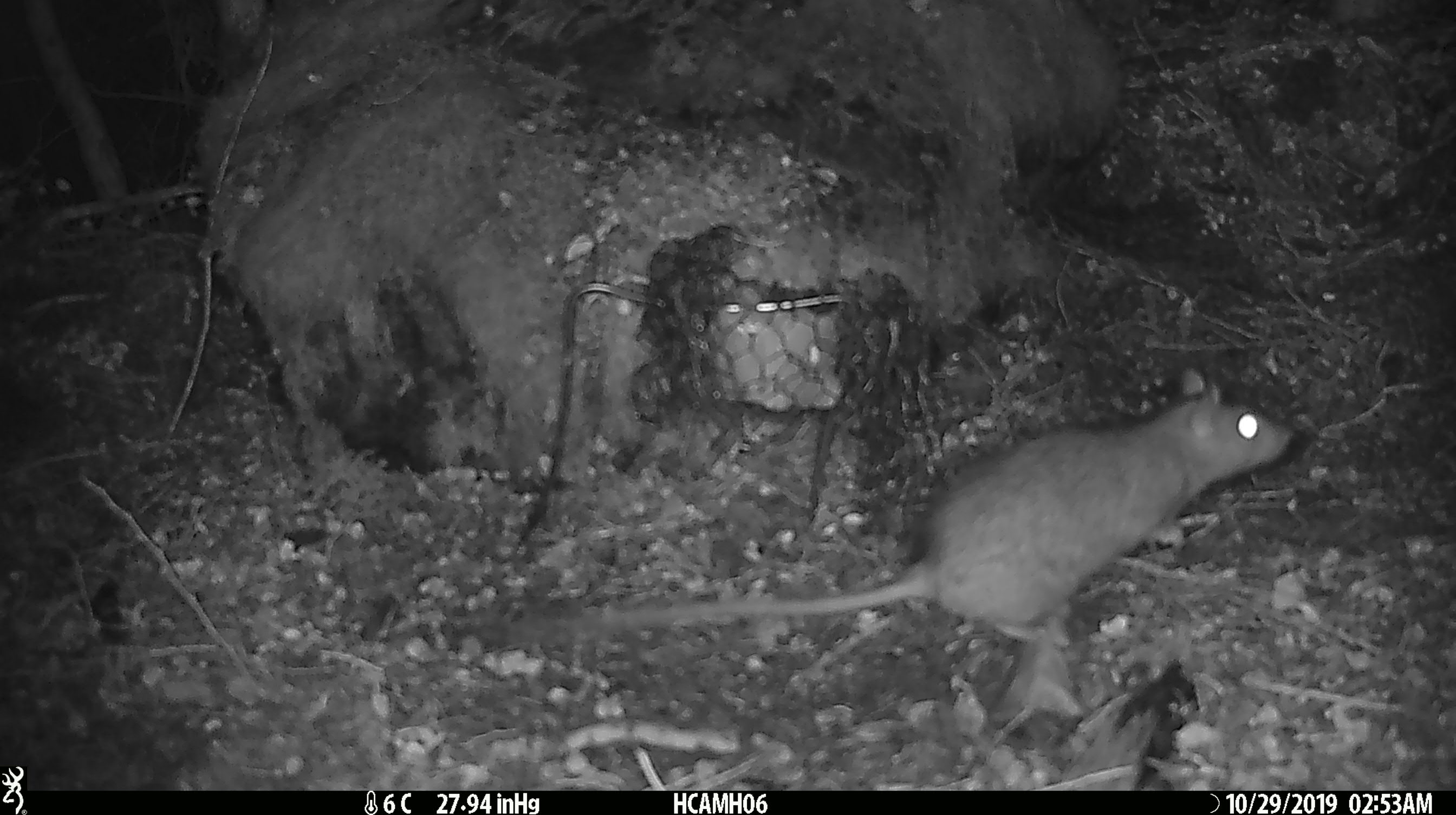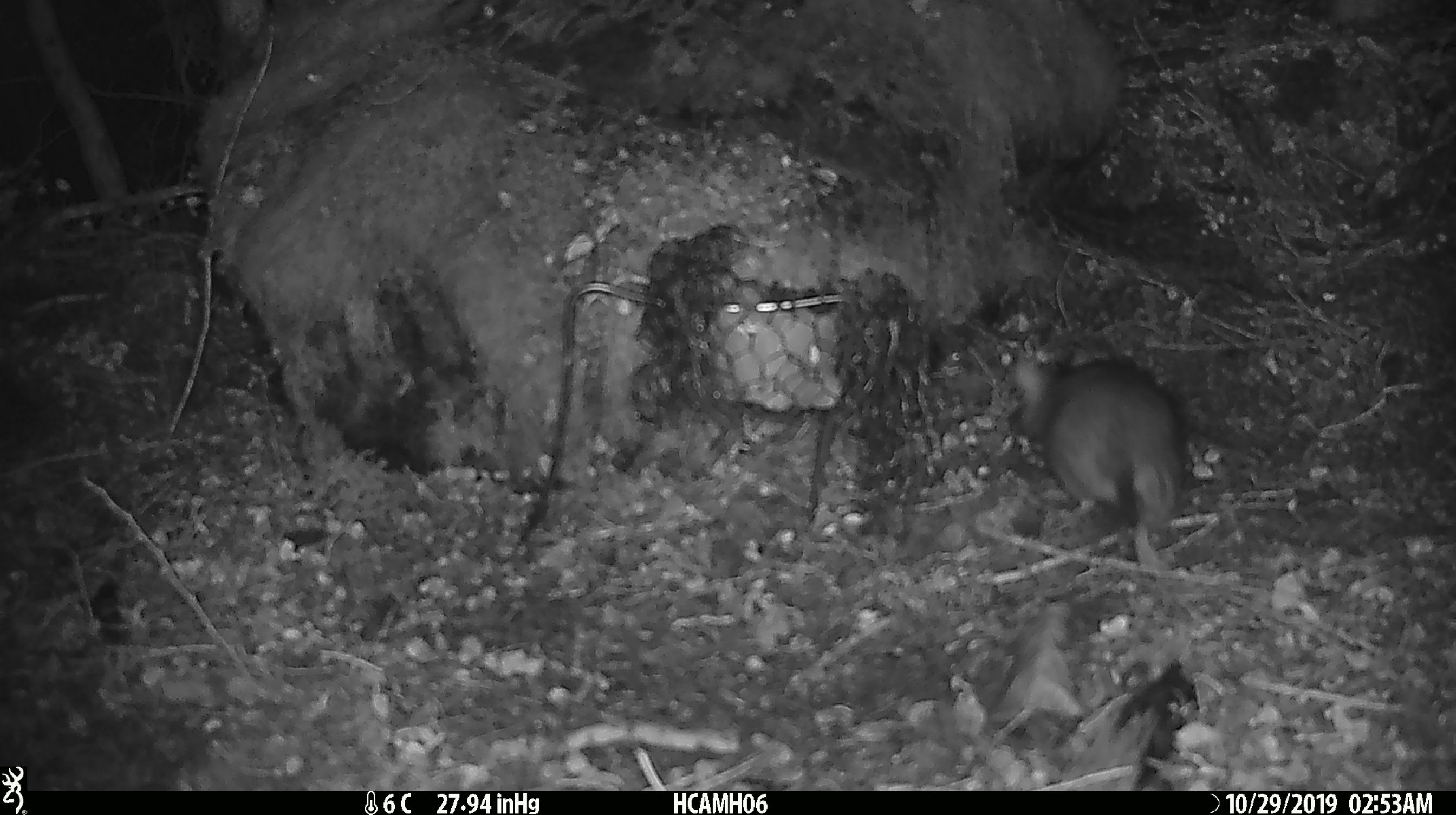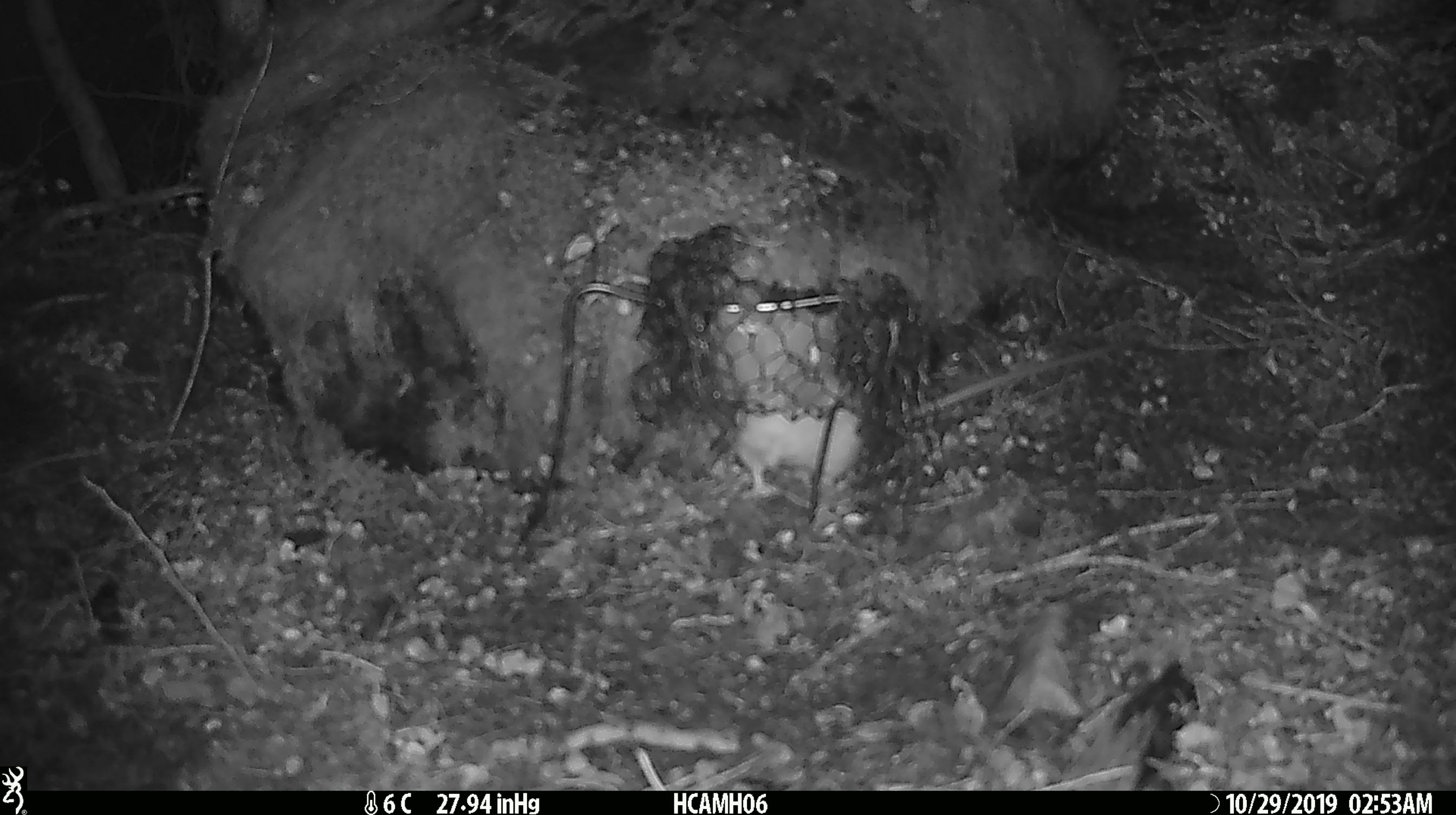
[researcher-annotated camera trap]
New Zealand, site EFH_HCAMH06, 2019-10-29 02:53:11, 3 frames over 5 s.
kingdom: Animalia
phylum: Chordata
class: Mammalia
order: Rodentia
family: Muridae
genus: Rattus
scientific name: Rattus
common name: rat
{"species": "rat (Rattus)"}